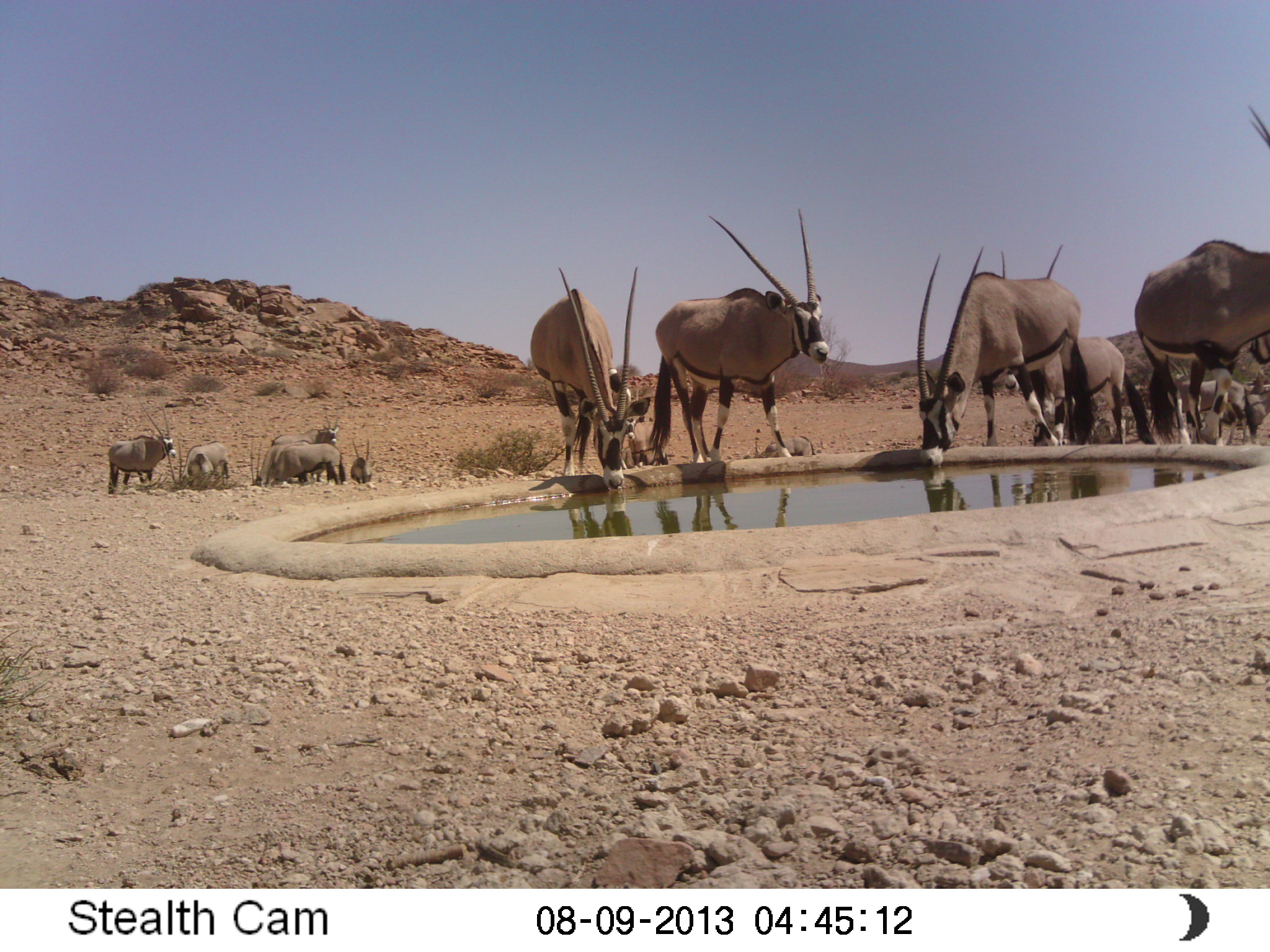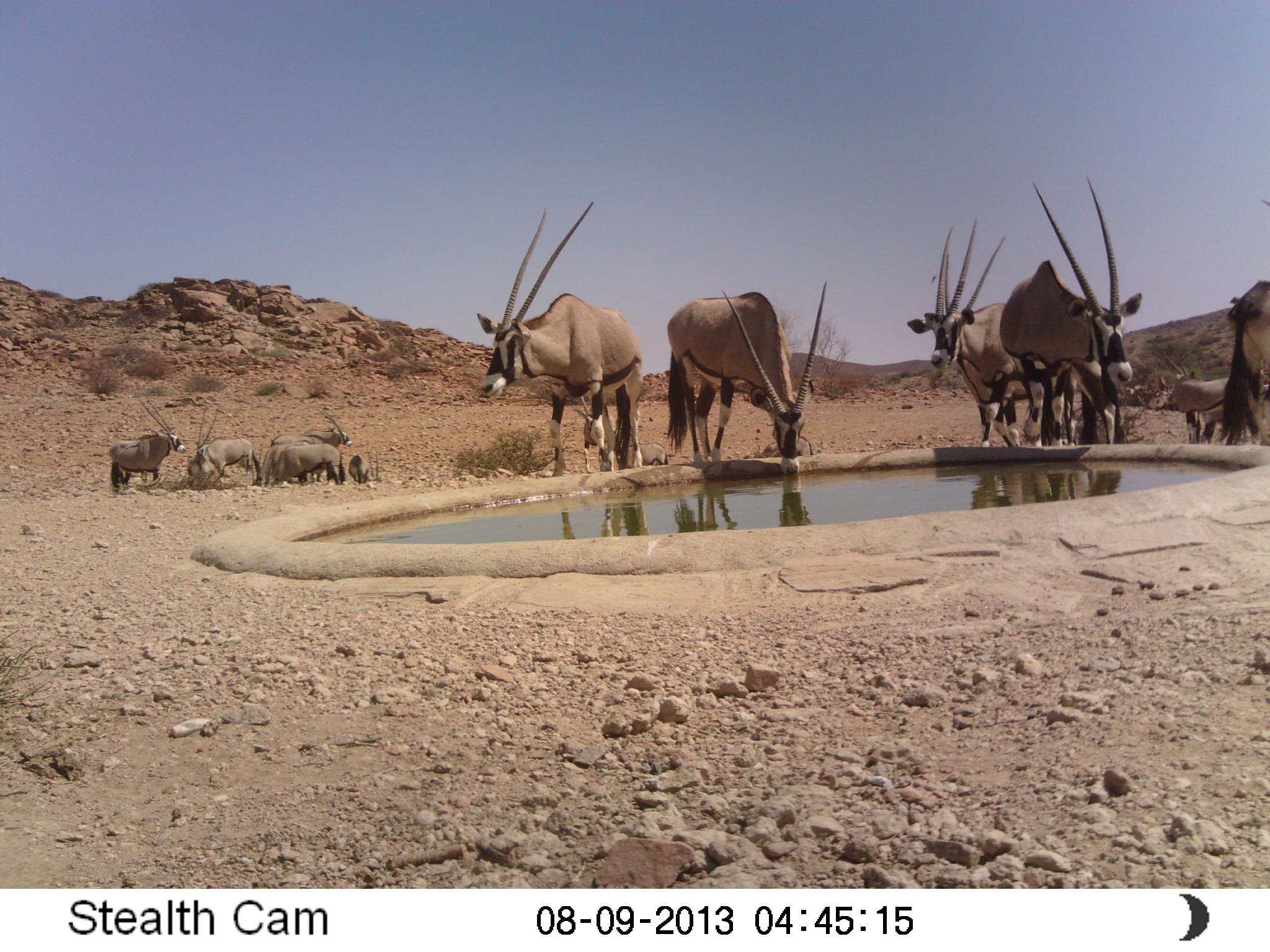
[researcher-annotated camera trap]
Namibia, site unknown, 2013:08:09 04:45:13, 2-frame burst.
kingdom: Animalia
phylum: Chordata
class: Mammalia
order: Artiodactyla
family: Bovidae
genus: Oryx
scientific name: Oryx gazella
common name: gemsbok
Oryx gazella (gemsbok).